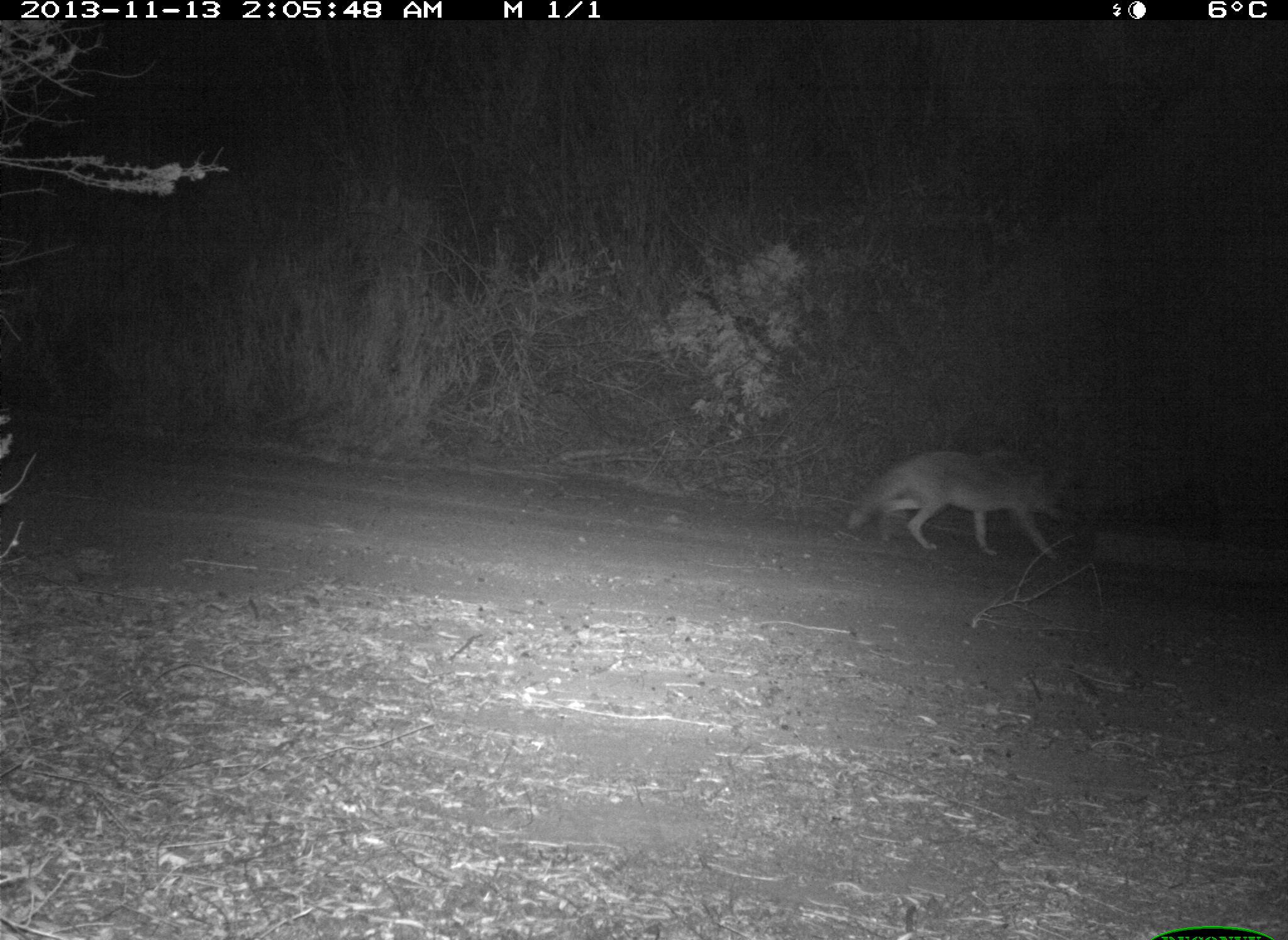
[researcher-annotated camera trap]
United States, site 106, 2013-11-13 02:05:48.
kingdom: Animalia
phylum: Chordata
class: Mammalia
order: Carnivora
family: Canidae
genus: Canis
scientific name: Canis latrans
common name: coyote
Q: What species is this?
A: Coyote (Canis latrans).